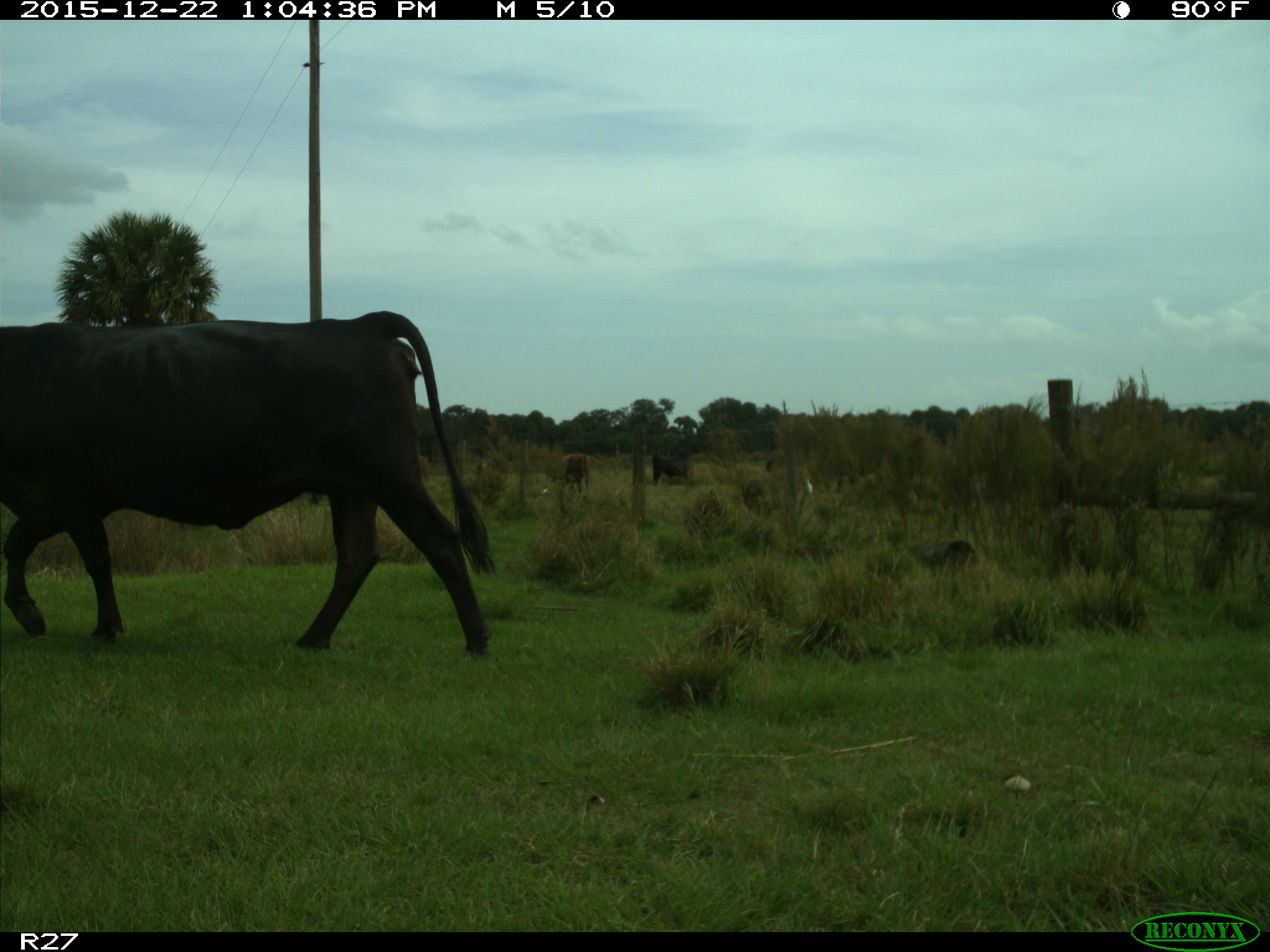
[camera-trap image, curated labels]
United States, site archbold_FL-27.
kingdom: Animalia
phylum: Chordata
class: Mammalia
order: Artiodactyla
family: Bovidae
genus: Bos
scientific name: Bos taurus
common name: domestic cow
Bos taurus (domestic cow).